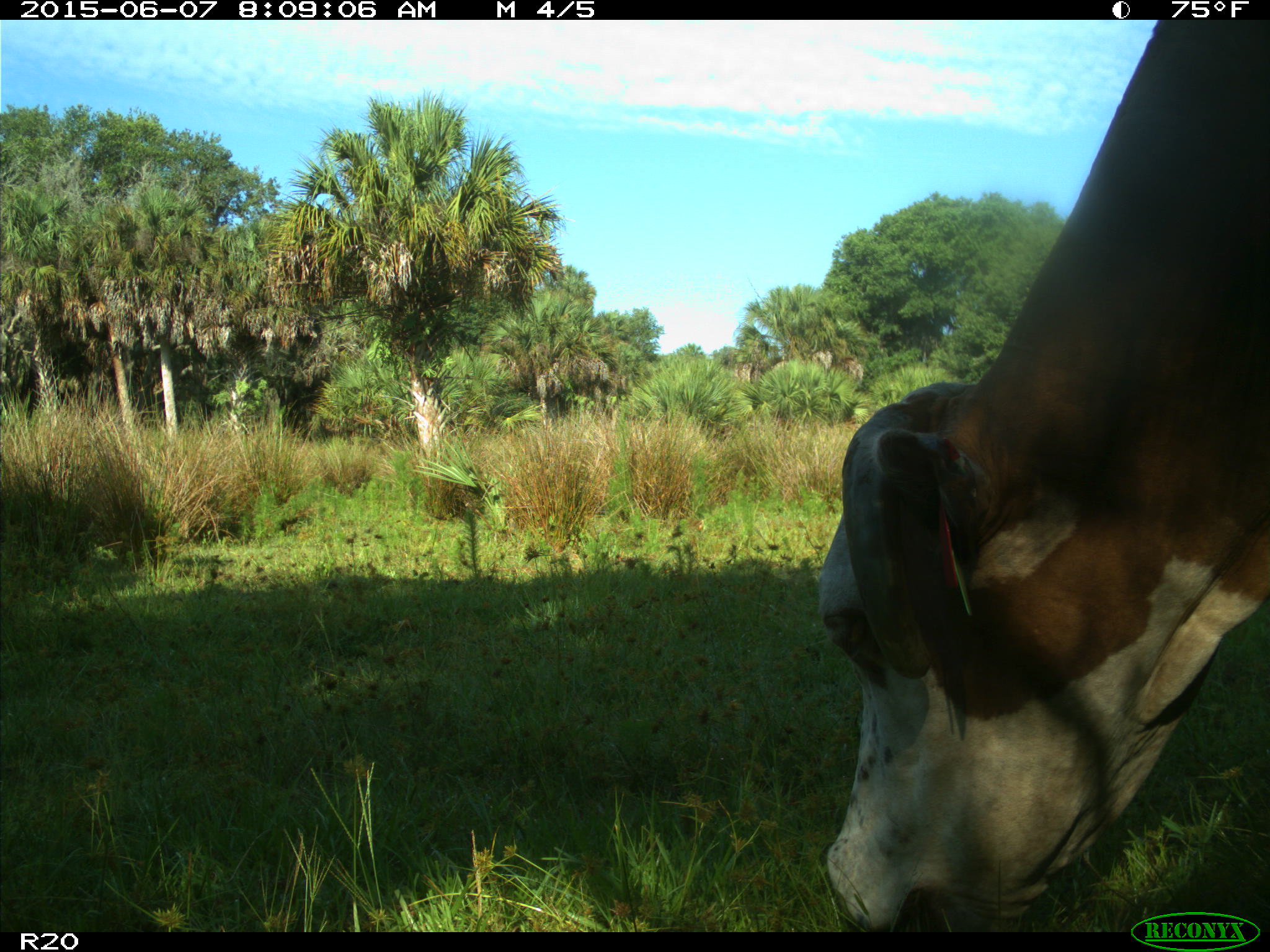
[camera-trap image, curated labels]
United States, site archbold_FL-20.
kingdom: Animalia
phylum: Chordata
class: Mammalia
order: Artiodactyla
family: Bovidae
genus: Bos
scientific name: Bos taurus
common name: domestic cow